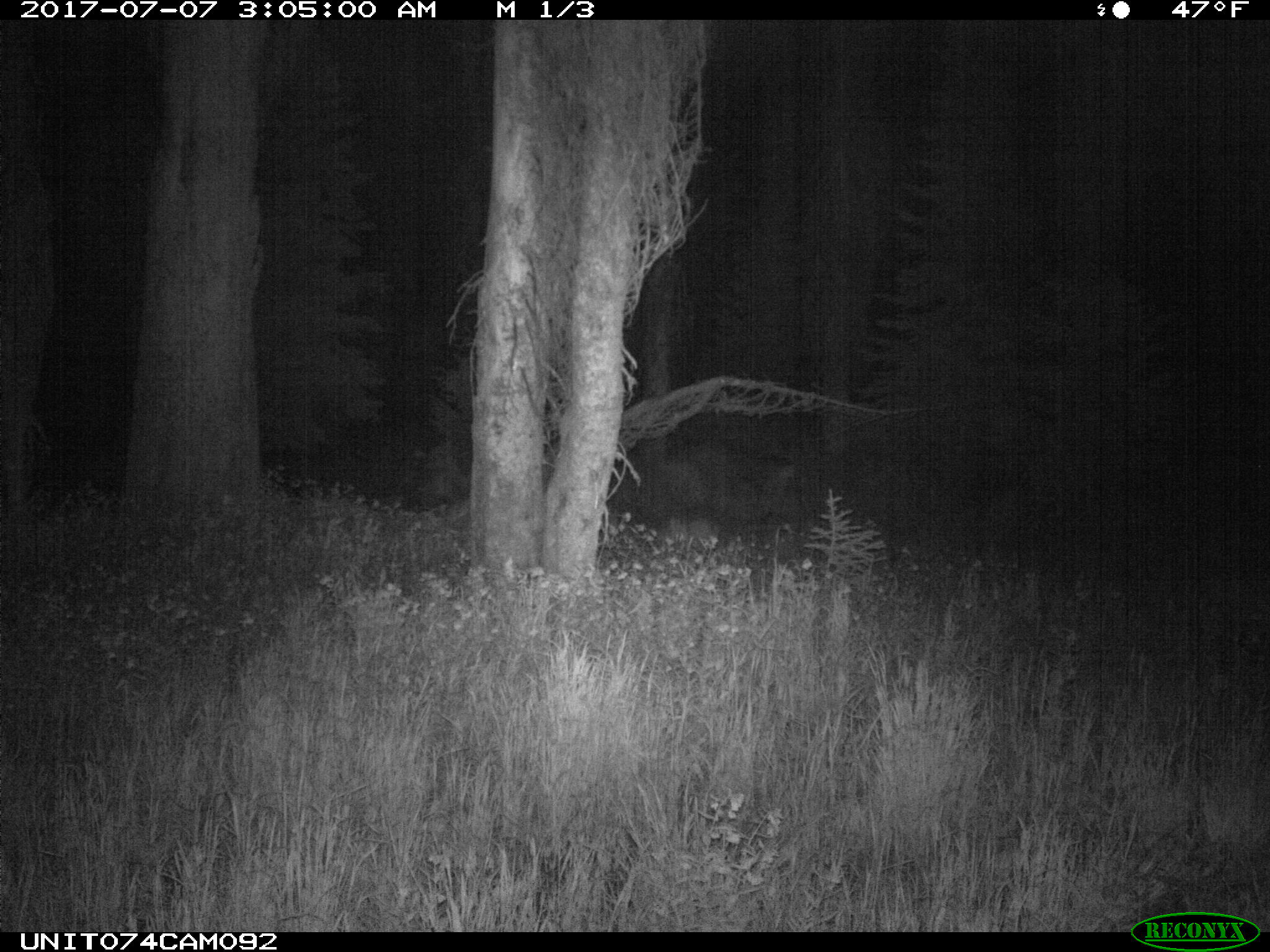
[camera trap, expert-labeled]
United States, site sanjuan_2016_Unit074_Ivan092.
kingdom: Animalia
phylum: Chordata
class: Mammalia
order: Artiodactyla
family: Cervidae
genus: Odocoileus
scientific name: Odocoileus hemionus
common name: mule deer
Odocoileus hemionus (mule deer).